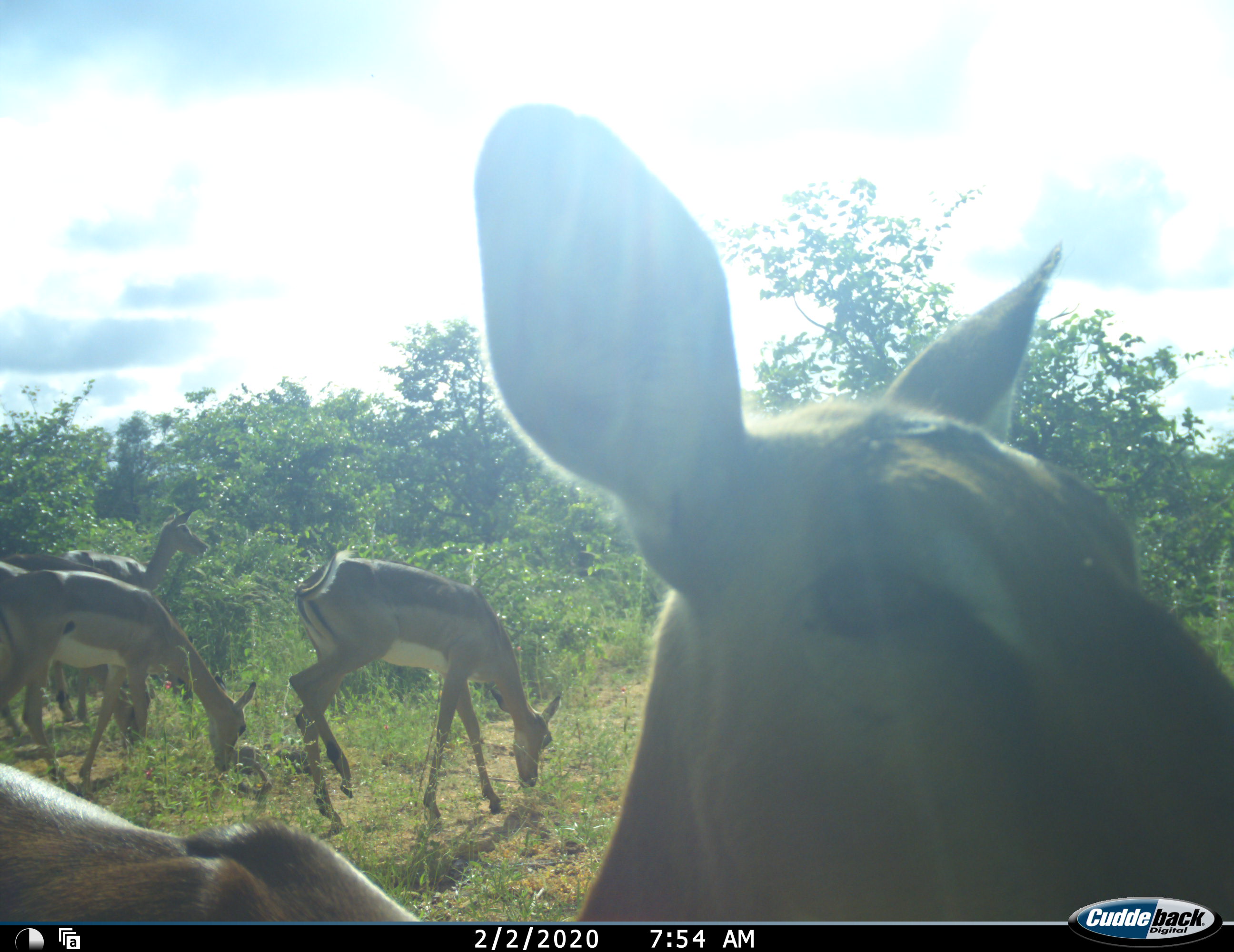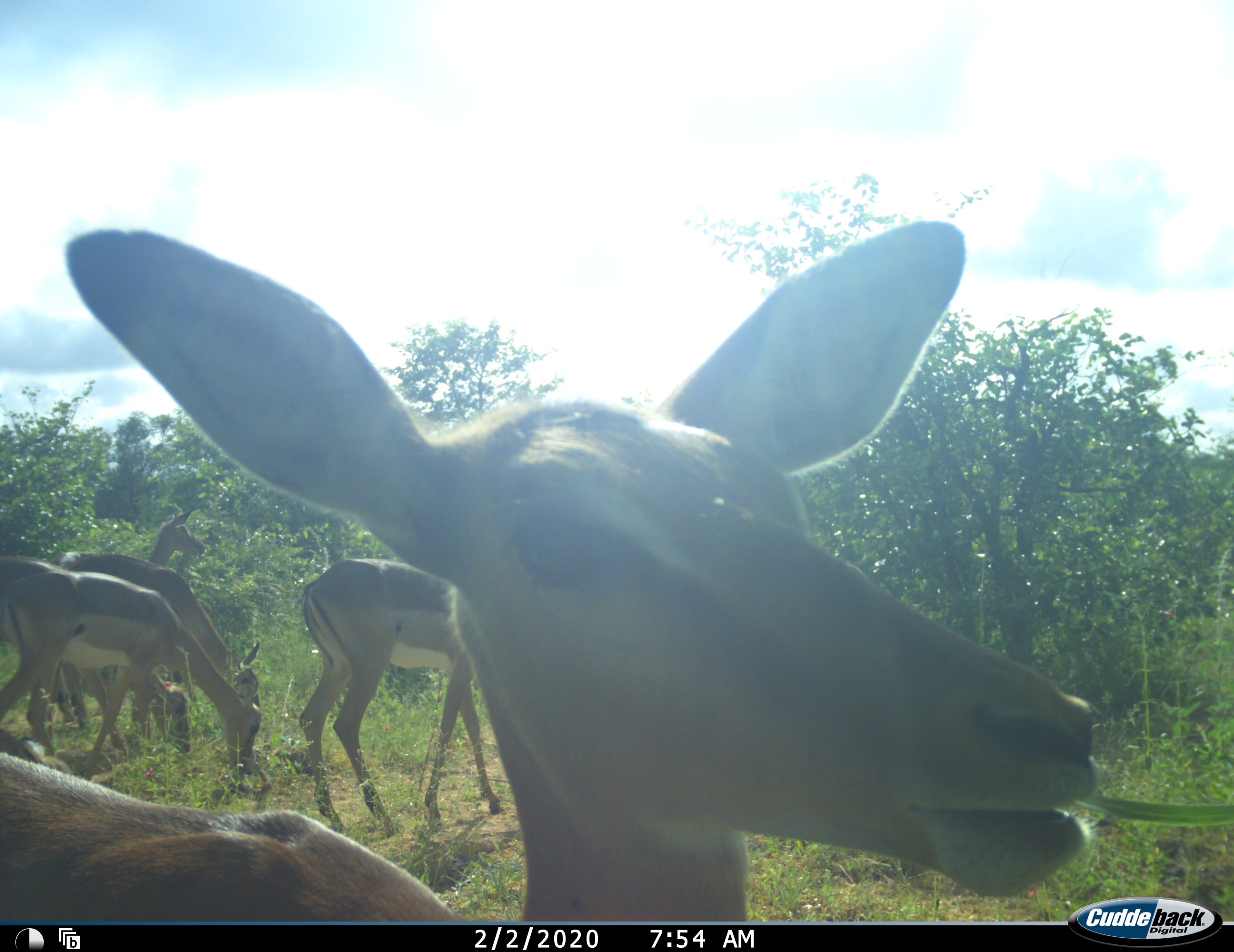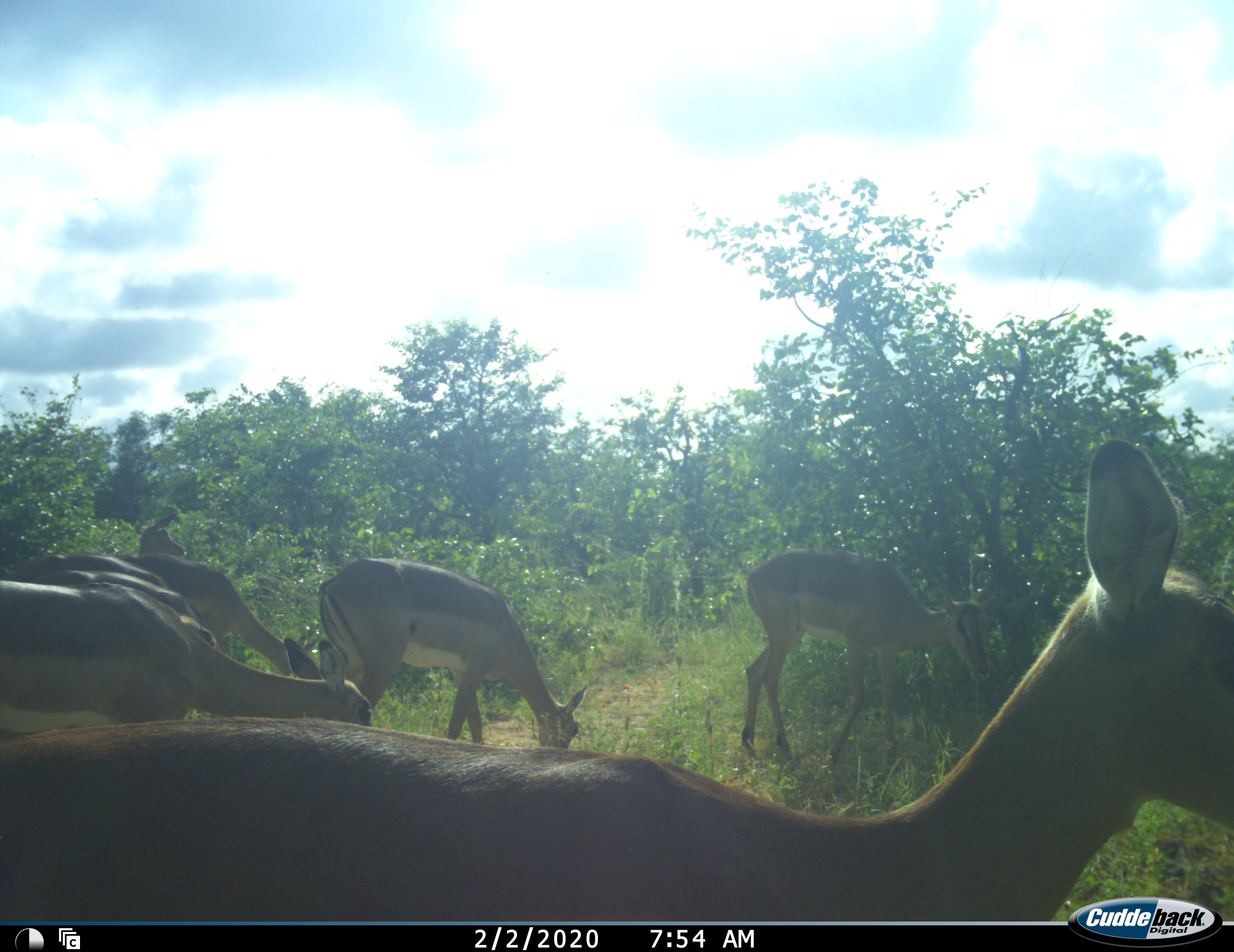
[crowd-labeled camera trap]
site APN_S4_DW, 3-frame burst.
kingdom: Animalia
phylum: Chordata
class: Mammalia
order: Artiodactyla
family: Bovidae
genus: Aepyceros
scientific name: Aepyceros melampus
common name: impala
Impala (Aepyceros melampus), count 6. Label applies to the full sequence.